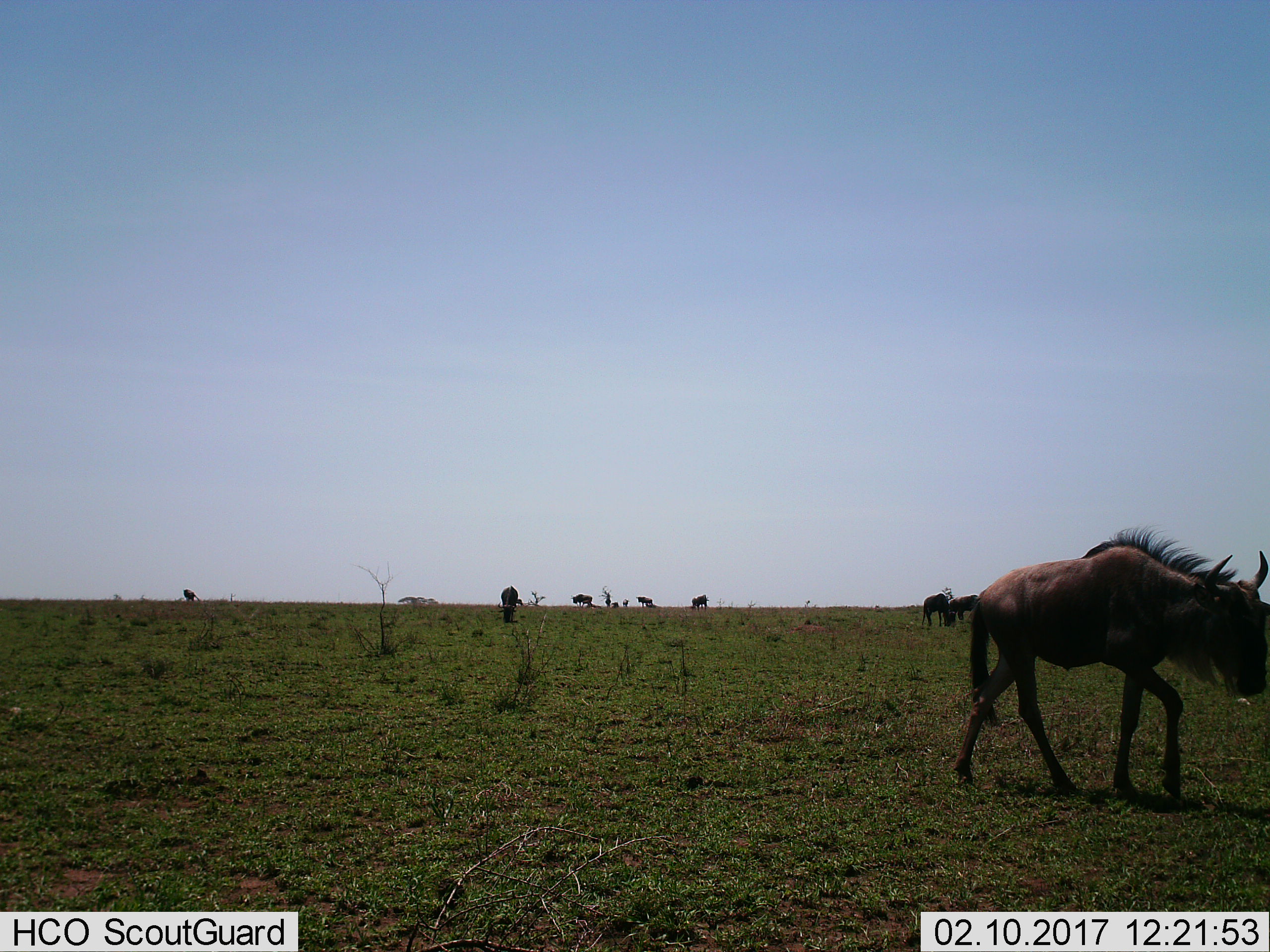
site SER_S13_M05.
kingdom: Animalia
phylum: Chordata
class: Mammalia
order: Artiodactyla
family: Bovidae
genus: Connochaetes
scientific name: Connochaetes taurinus taurinus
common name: blue wildebeest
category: wildebeestblue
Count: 8.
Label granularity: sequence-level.